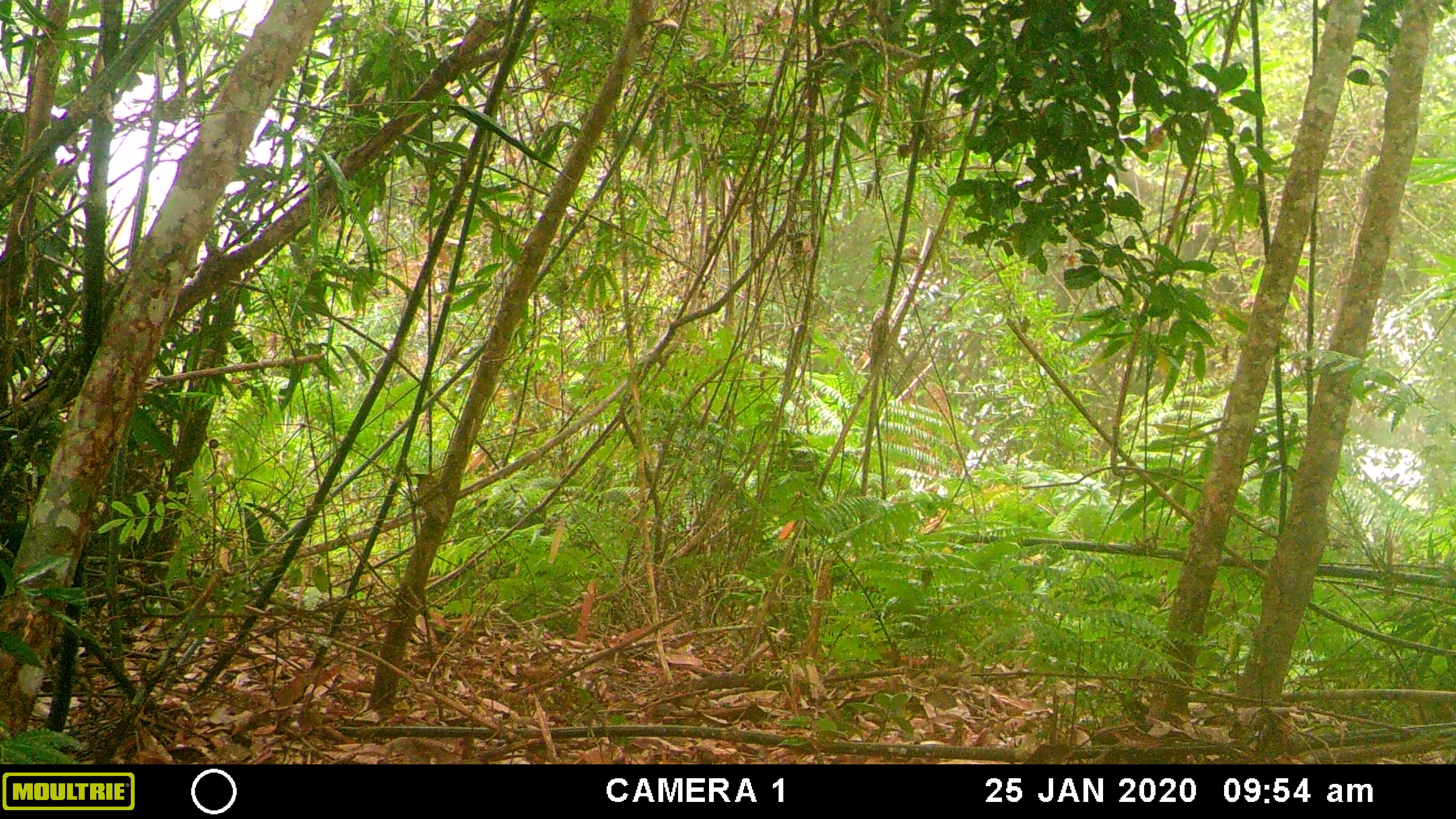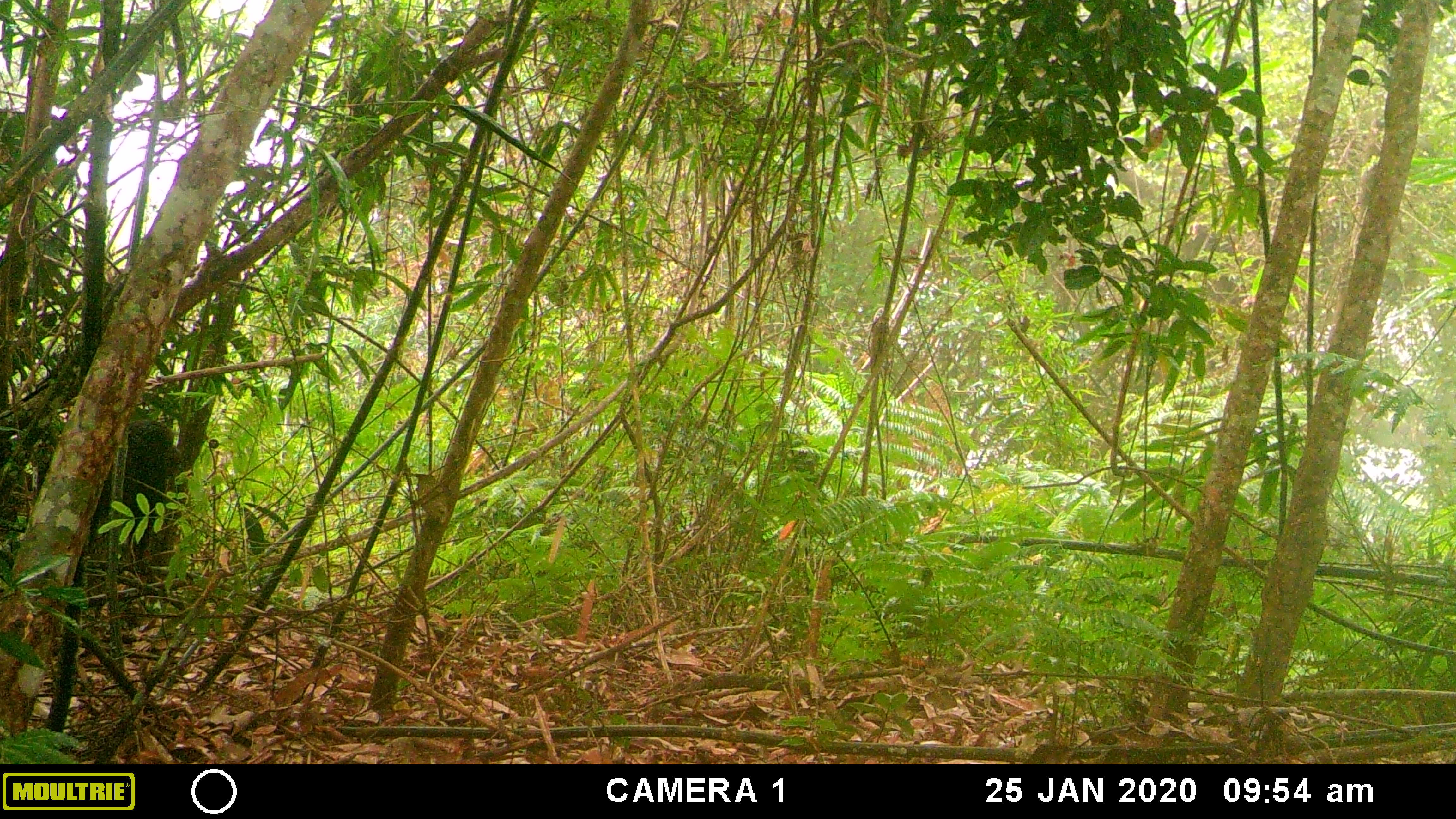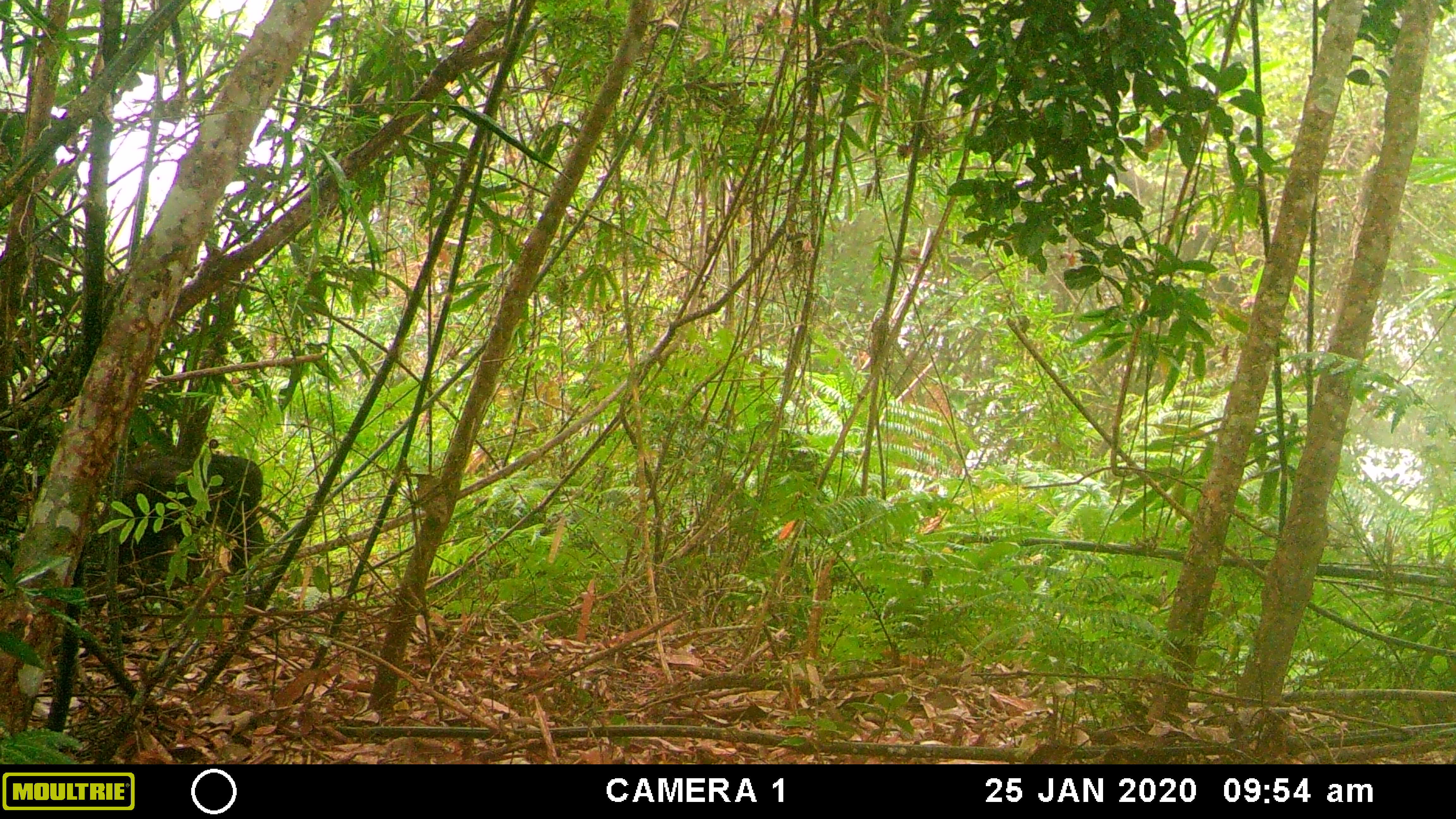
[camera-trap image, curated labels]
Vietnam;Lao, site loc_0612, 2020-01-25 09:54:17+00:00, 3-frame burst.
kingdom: Animalia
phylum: Chordata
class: Mammalia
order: Primates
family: Cercopithecidae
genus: Macaca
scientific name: Macaca arctoides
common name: stump-tailed macaque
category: stump tailed macaque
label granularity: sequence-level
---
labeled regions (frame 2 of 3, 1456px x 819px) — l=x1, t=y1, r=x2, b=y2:
stump tailed macaque: l=27, t=421, r=182, b=588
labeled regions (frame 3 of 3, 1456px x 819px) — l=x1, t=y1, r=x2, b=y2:
stump tailed macaque: l=118, t=452, r=265, b=584